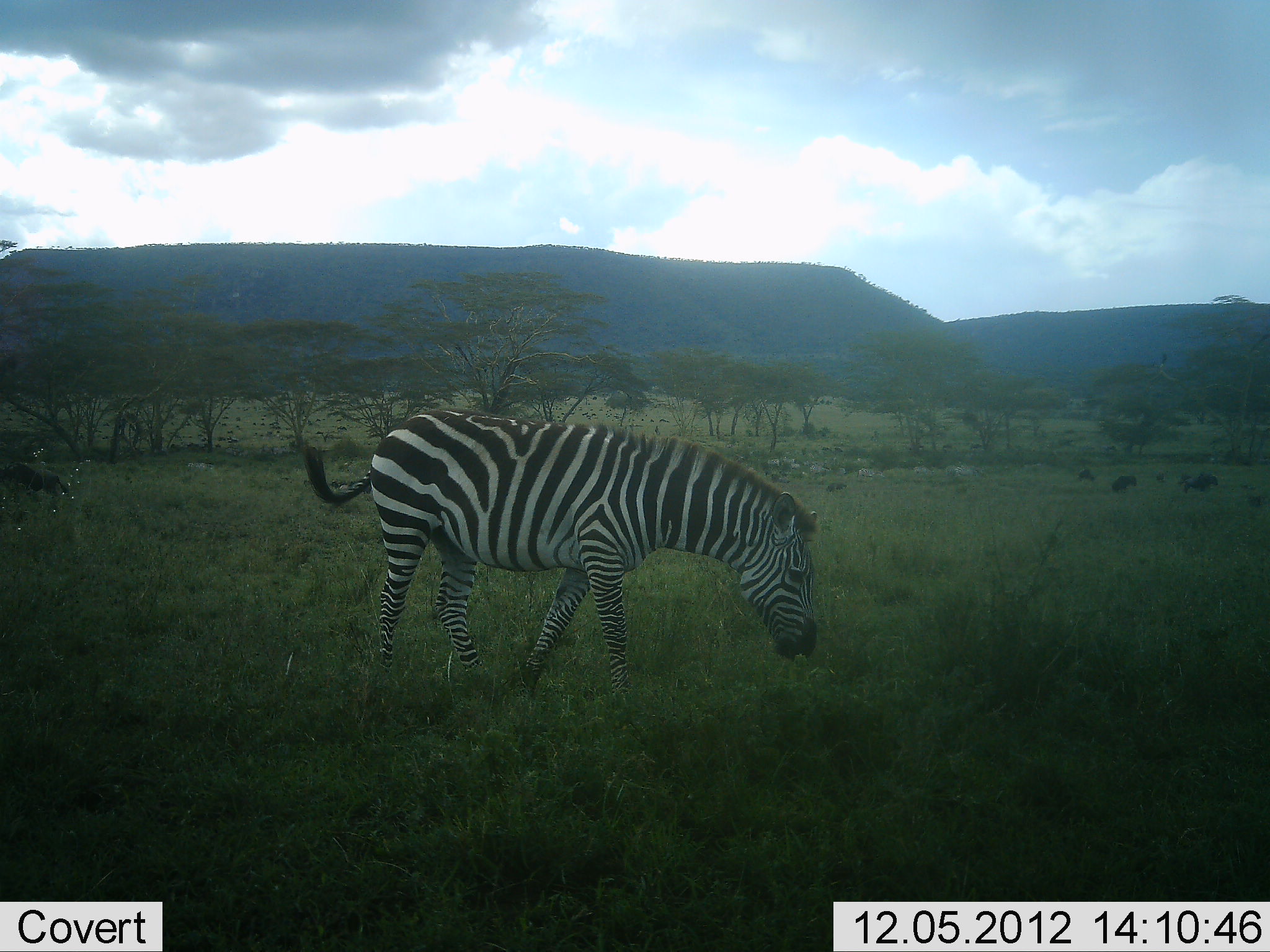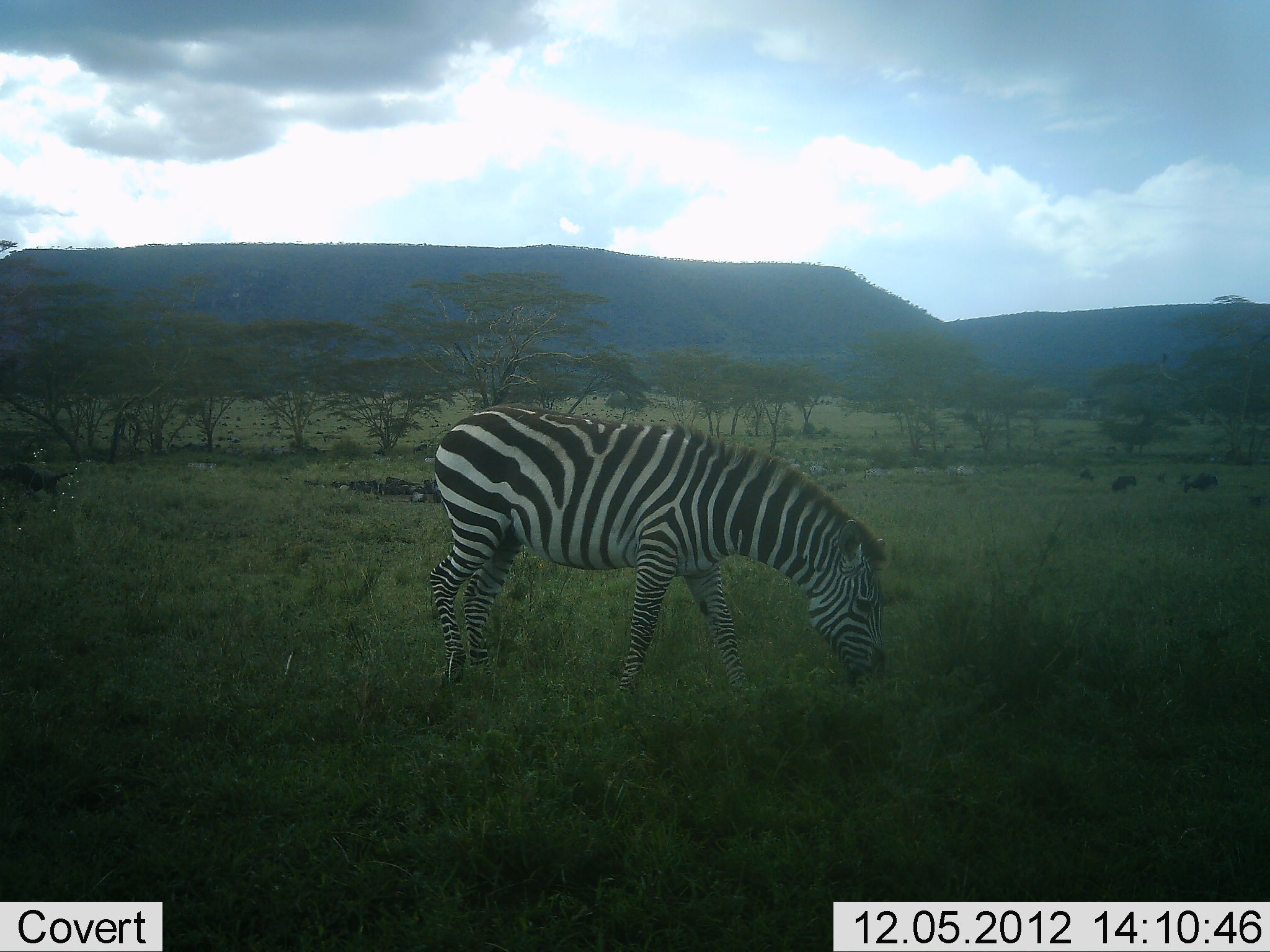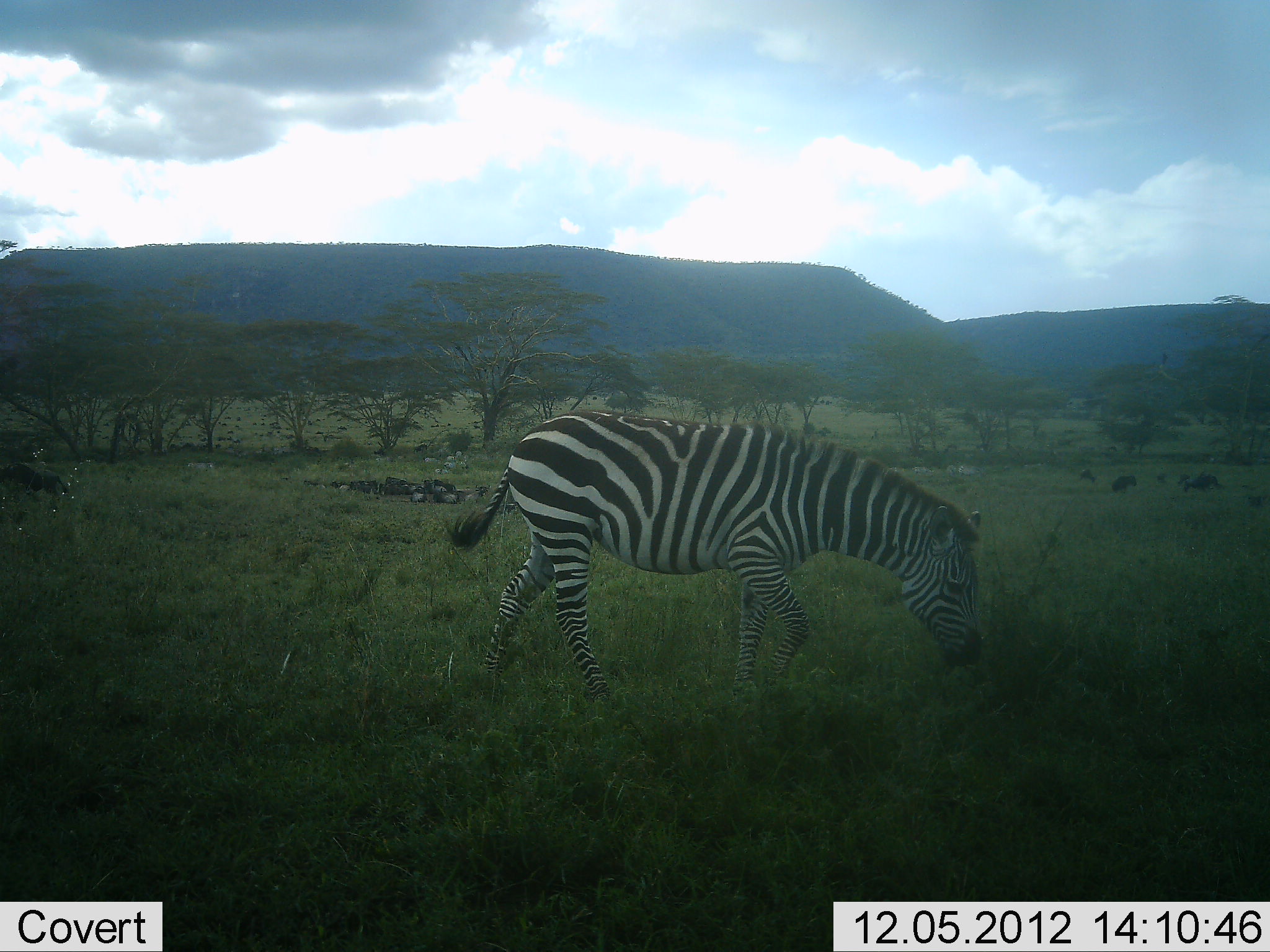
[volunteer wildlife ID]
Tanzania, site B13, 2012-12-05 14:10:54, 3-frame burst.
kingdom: Animalia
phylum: Chordata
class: Mammalia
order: Perissodactyla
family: Equidae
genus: Equus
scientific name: Equus quagga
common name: plains zebra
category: zebra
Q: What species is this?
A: Zebra (plains zebra) (Equus quagga).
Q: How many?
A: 1.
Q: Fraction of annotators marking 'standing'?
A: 17%.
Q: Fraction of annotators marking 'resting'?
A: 0%.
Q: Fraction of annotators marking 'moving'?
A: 44%.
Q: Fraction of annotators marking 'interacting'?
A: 0%.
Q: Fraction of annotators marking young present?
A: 0%.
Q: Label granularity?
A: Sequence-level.